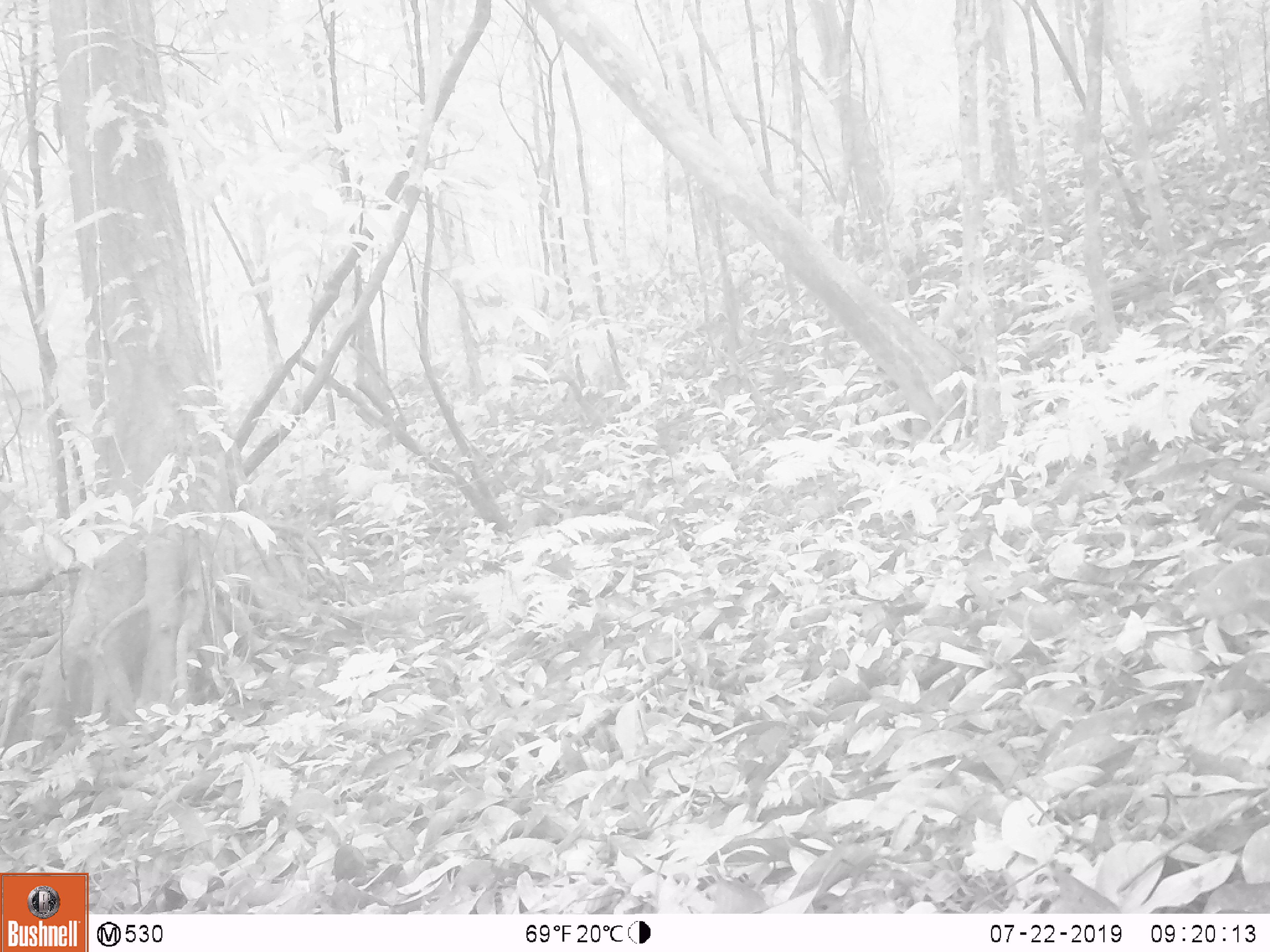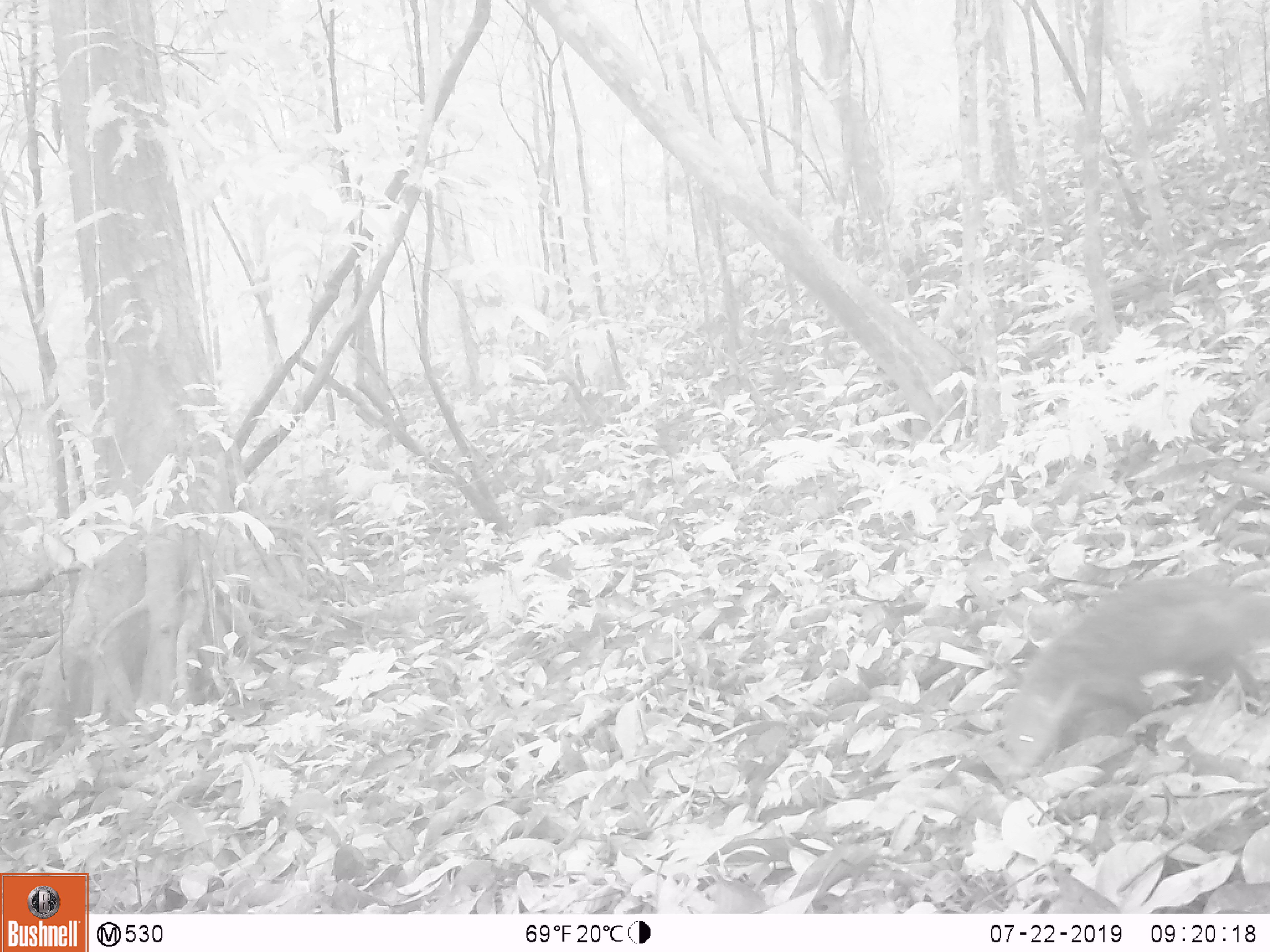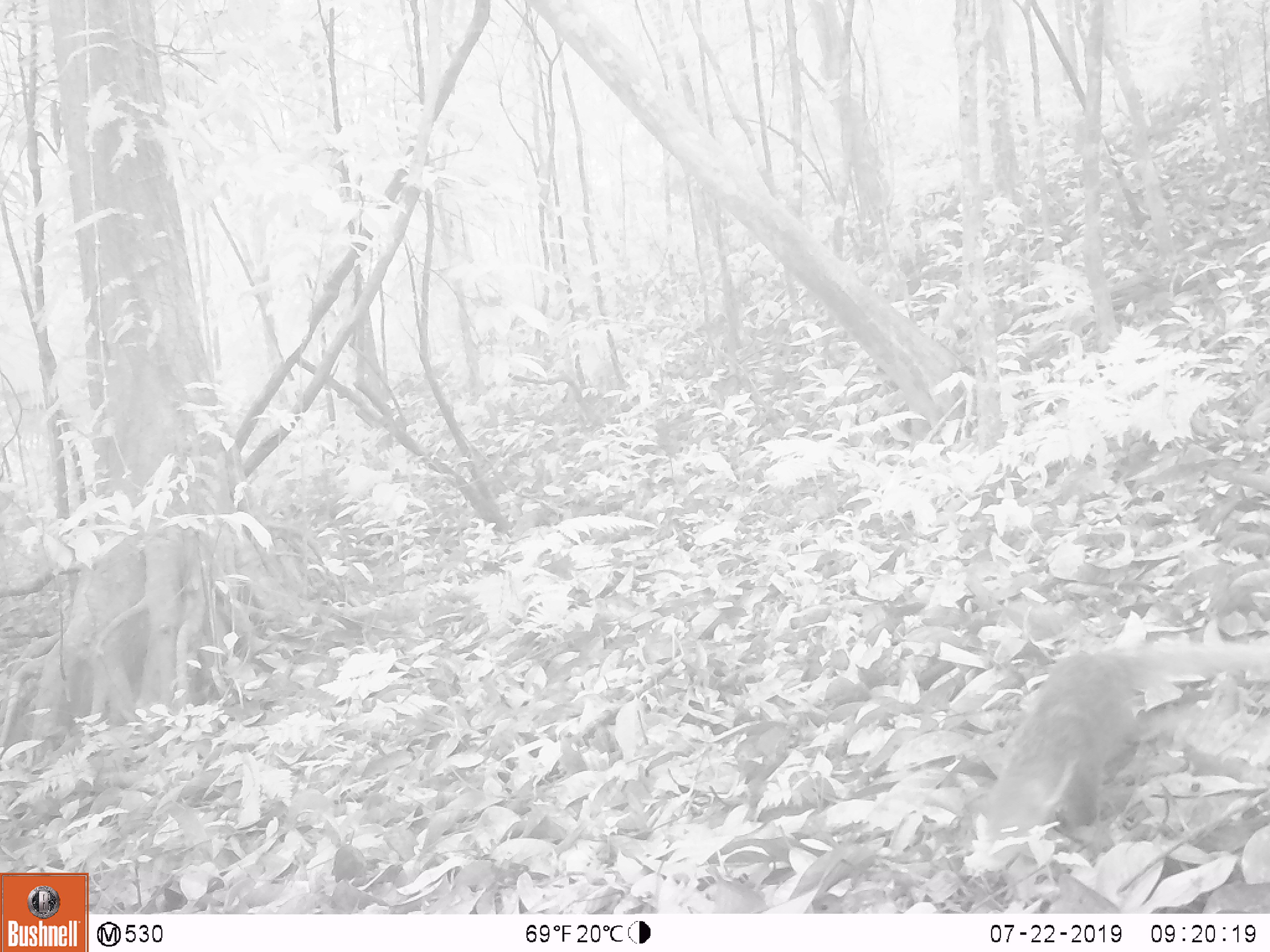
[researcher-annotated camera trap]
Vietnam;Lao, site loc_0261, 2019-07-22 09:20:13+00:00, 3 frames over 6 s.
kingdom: Animalia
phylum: Chordata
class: Mammalia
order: Carnivora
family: Herpestidae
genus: Urva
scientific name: Urva urva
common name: crab-eating mongoose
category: crab eating mongoose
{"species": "crab eating mongoose (crab-eating mongoose) (Urva urva)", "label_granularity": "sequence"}